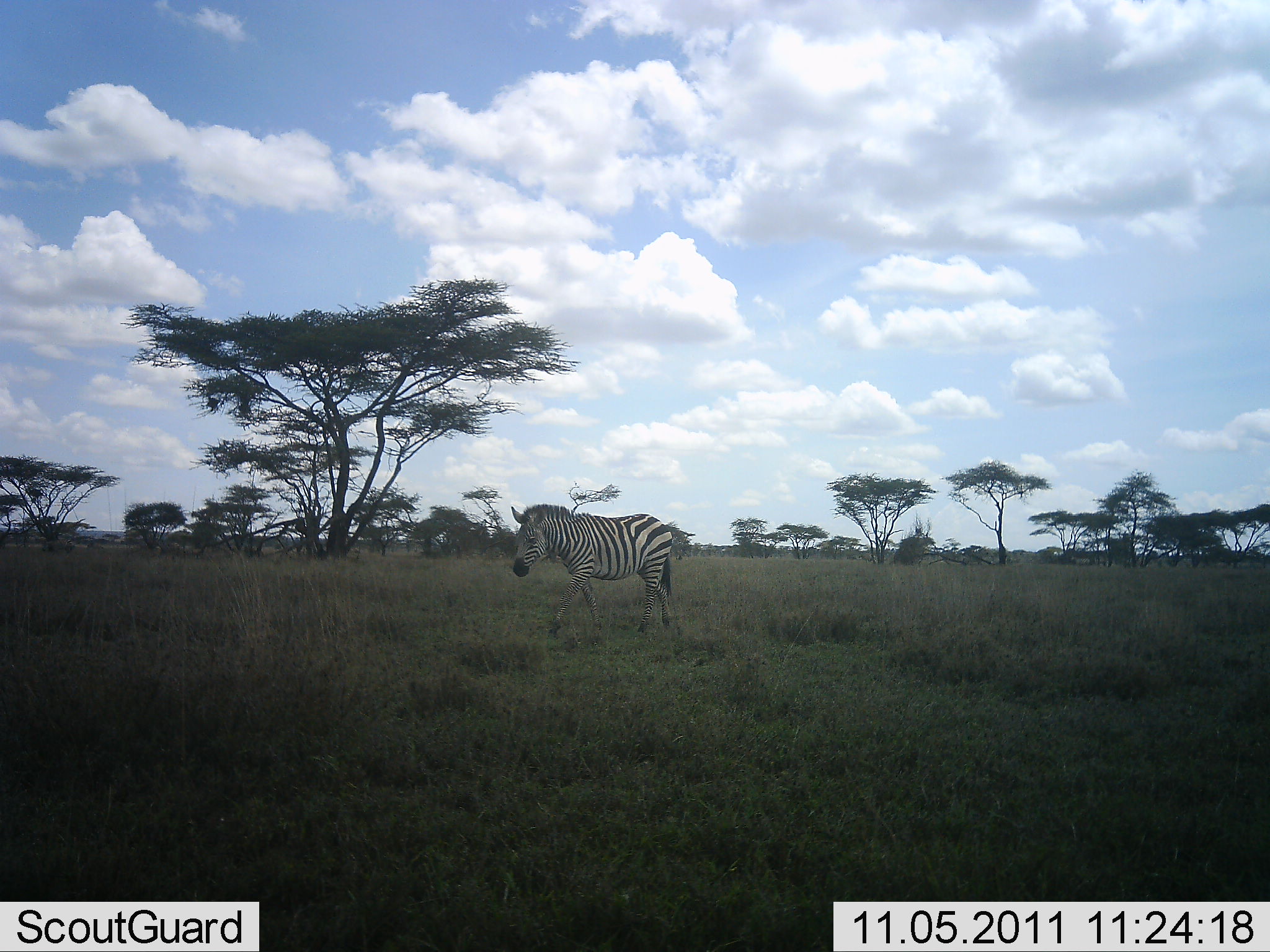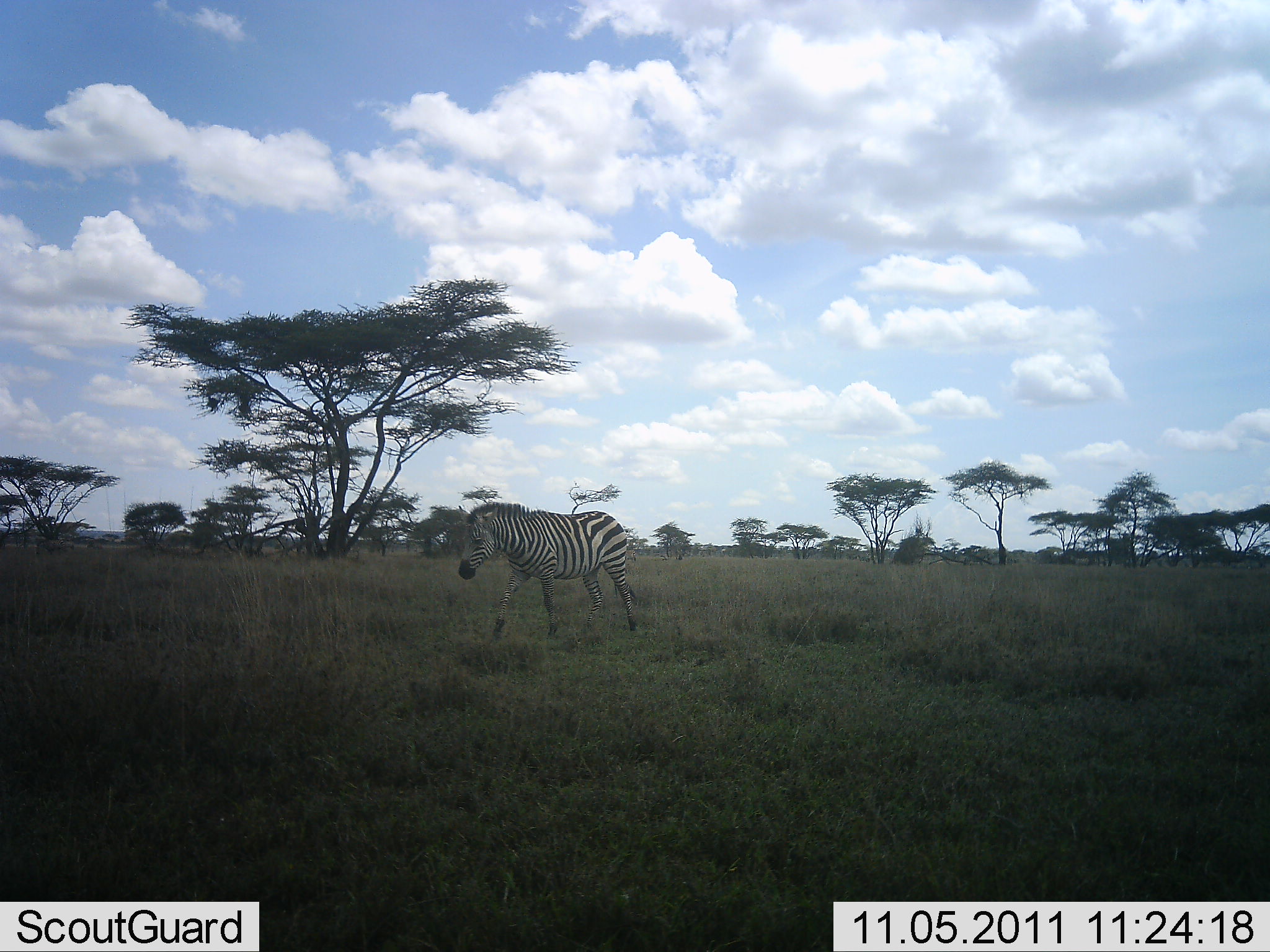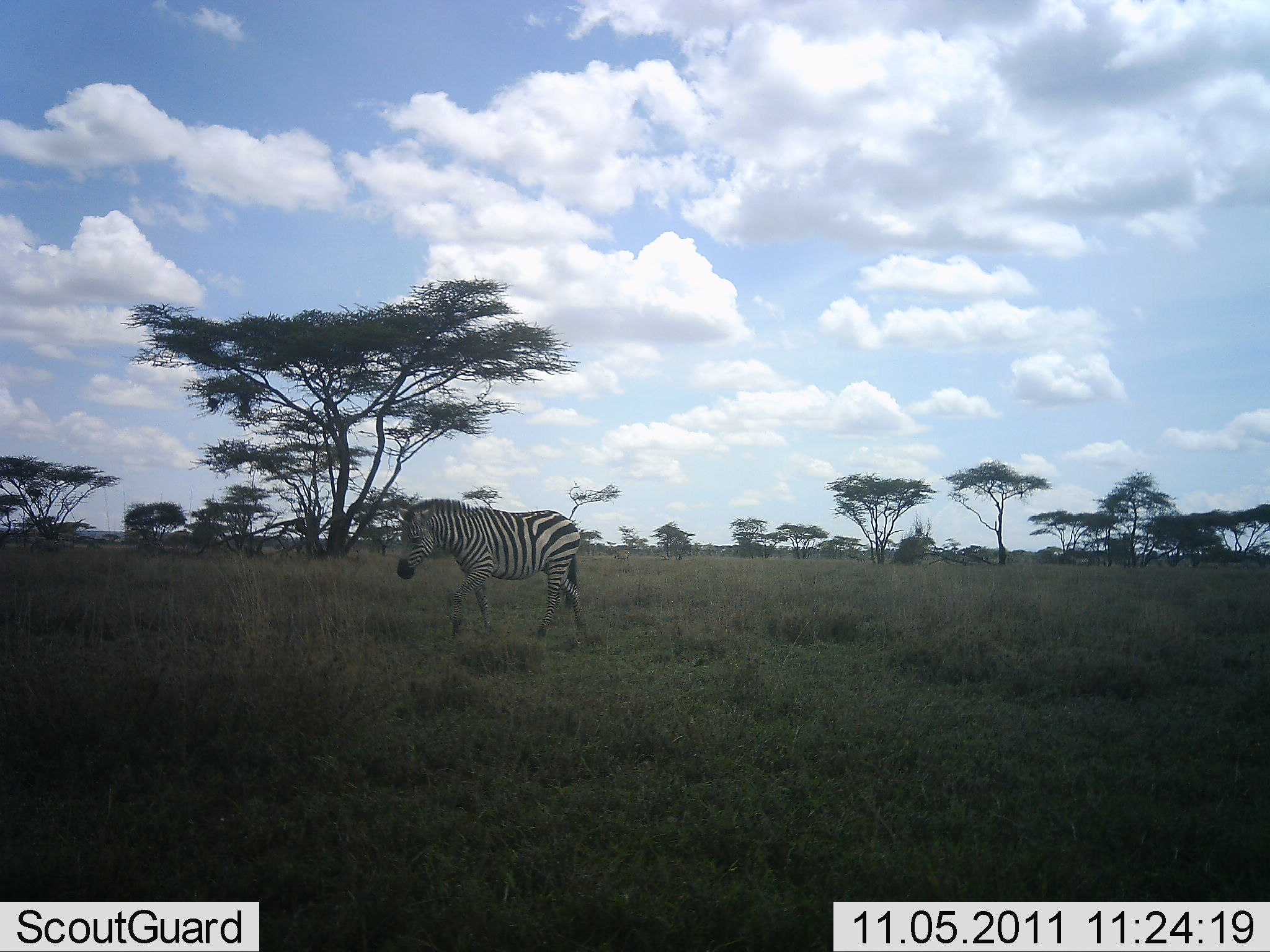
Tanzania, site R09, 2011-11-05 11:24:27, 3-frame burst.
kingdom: Animalia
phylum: Chordata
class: Mammalia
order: Perissodactyla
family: Equidae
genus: Equus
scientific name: Equus quagga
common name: plains zebra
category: zebra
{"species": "zebra (plains zebra) (Equus quagga)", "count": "1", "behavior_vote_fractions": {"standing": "0%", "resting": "0%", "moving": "100%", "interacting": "0%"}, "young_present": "0%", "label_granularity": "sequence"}